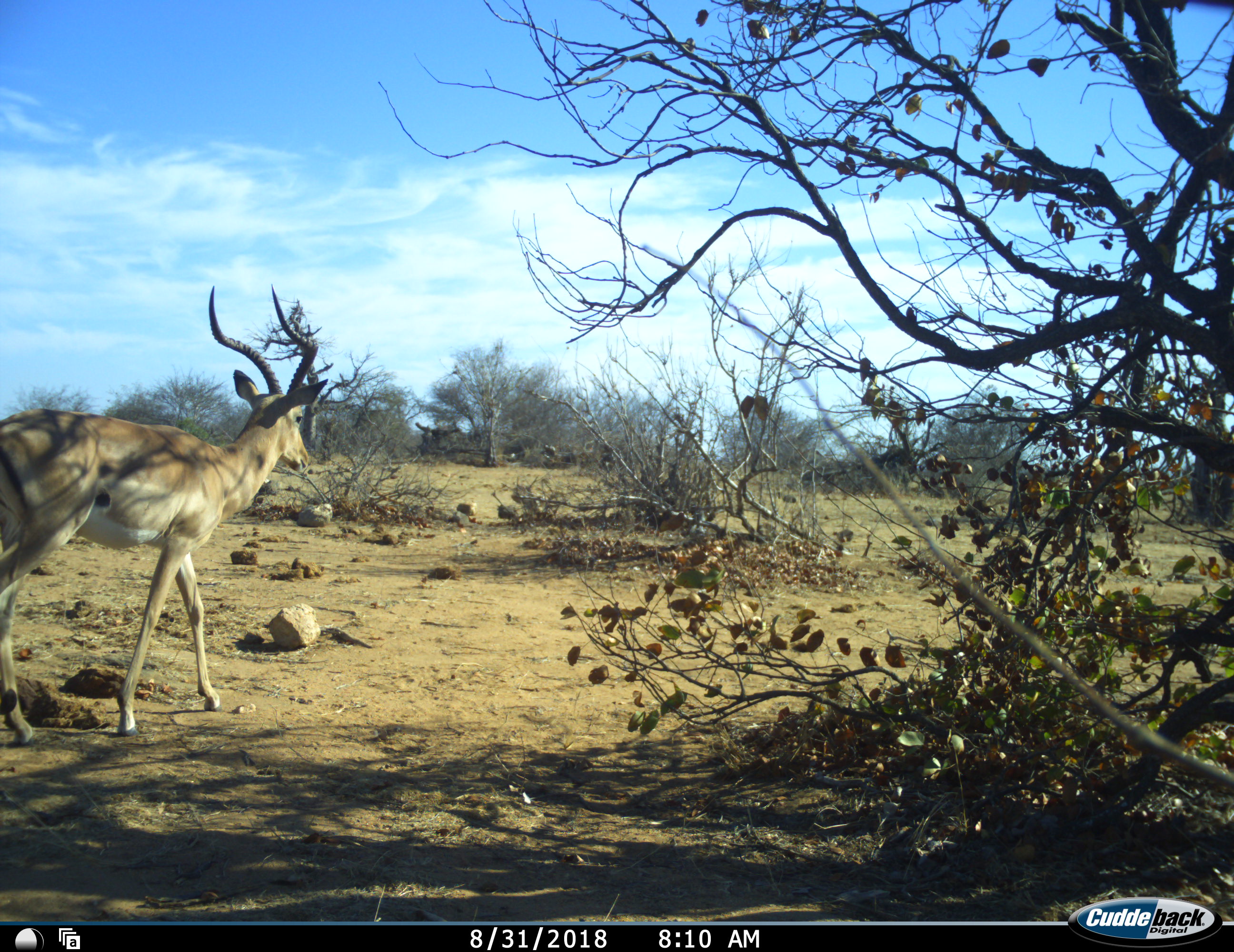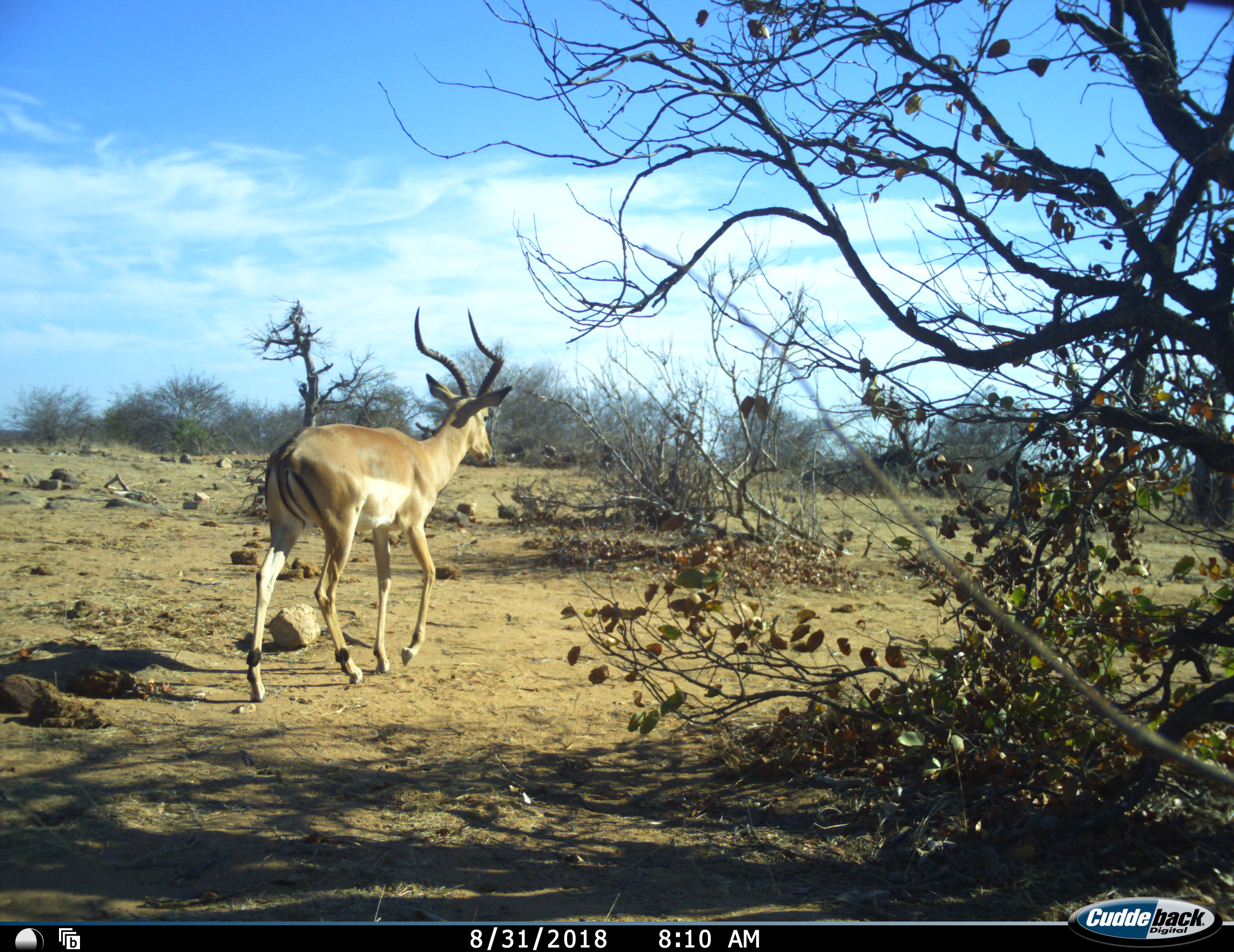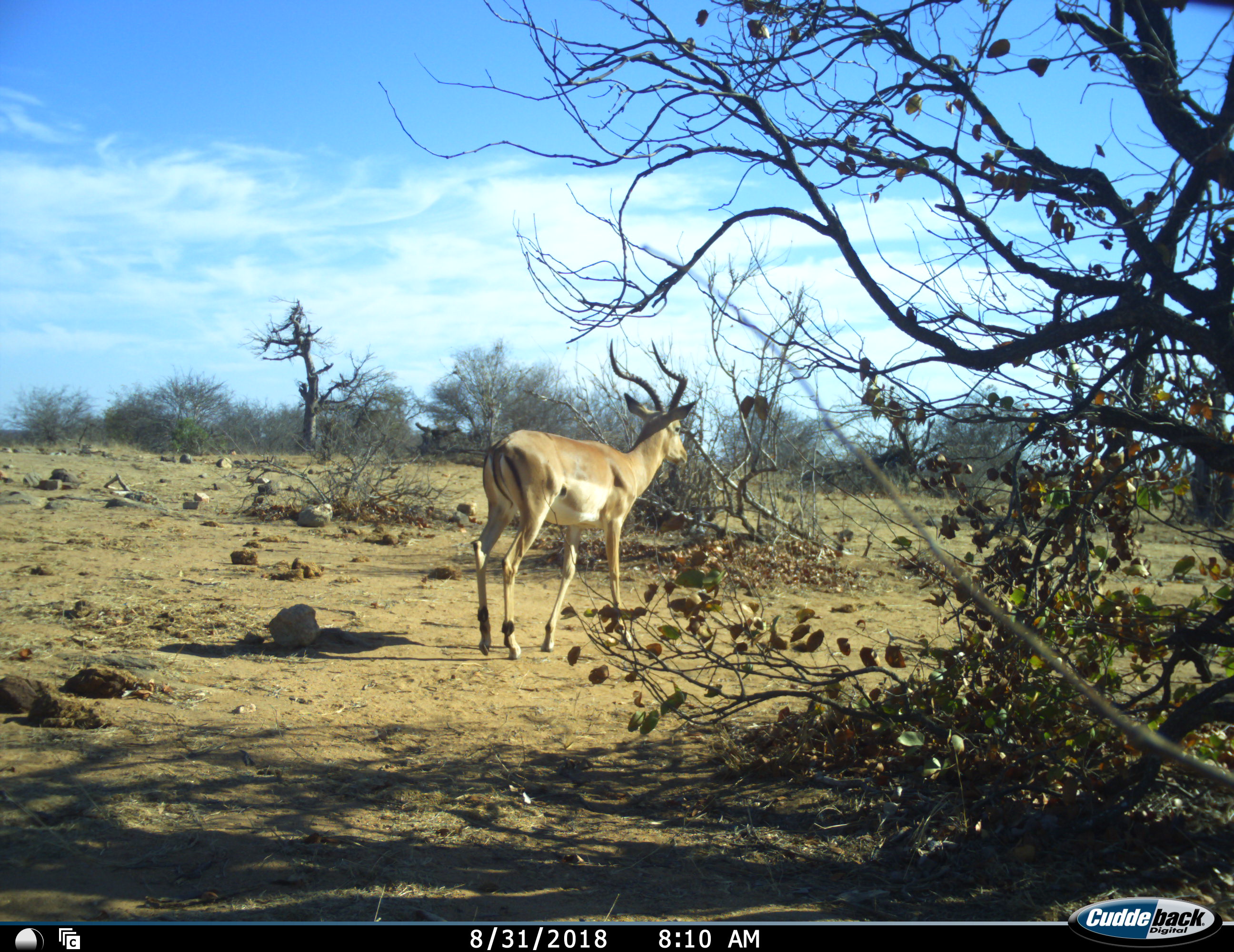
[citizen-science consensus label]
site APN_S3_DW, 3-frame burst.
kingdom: Animalia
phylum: Chordata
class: Mammalia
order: Artiodactyla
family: Bovidae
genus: Aepyceros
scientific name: Aepyceros melampus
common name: impala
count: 1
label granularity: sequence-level